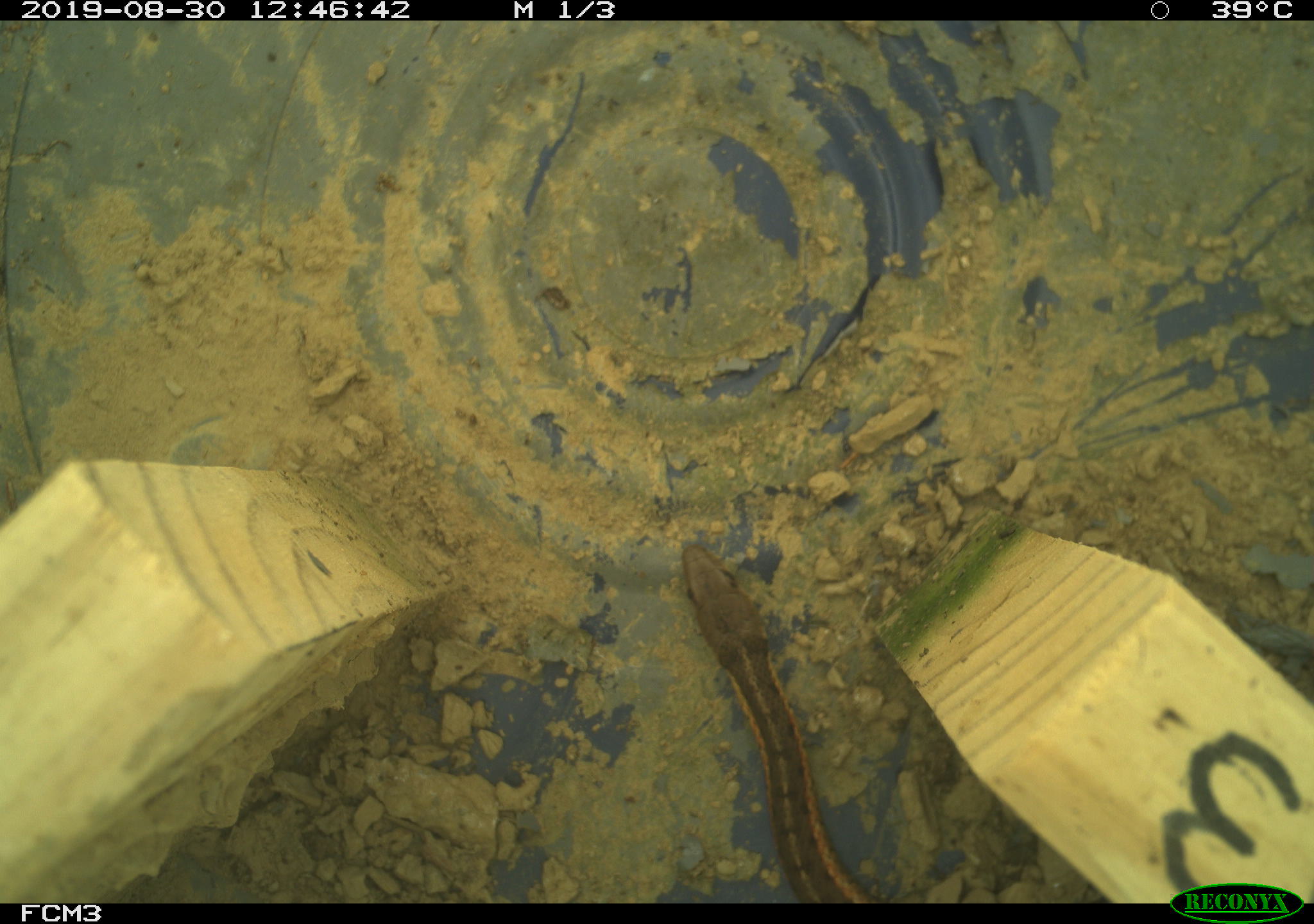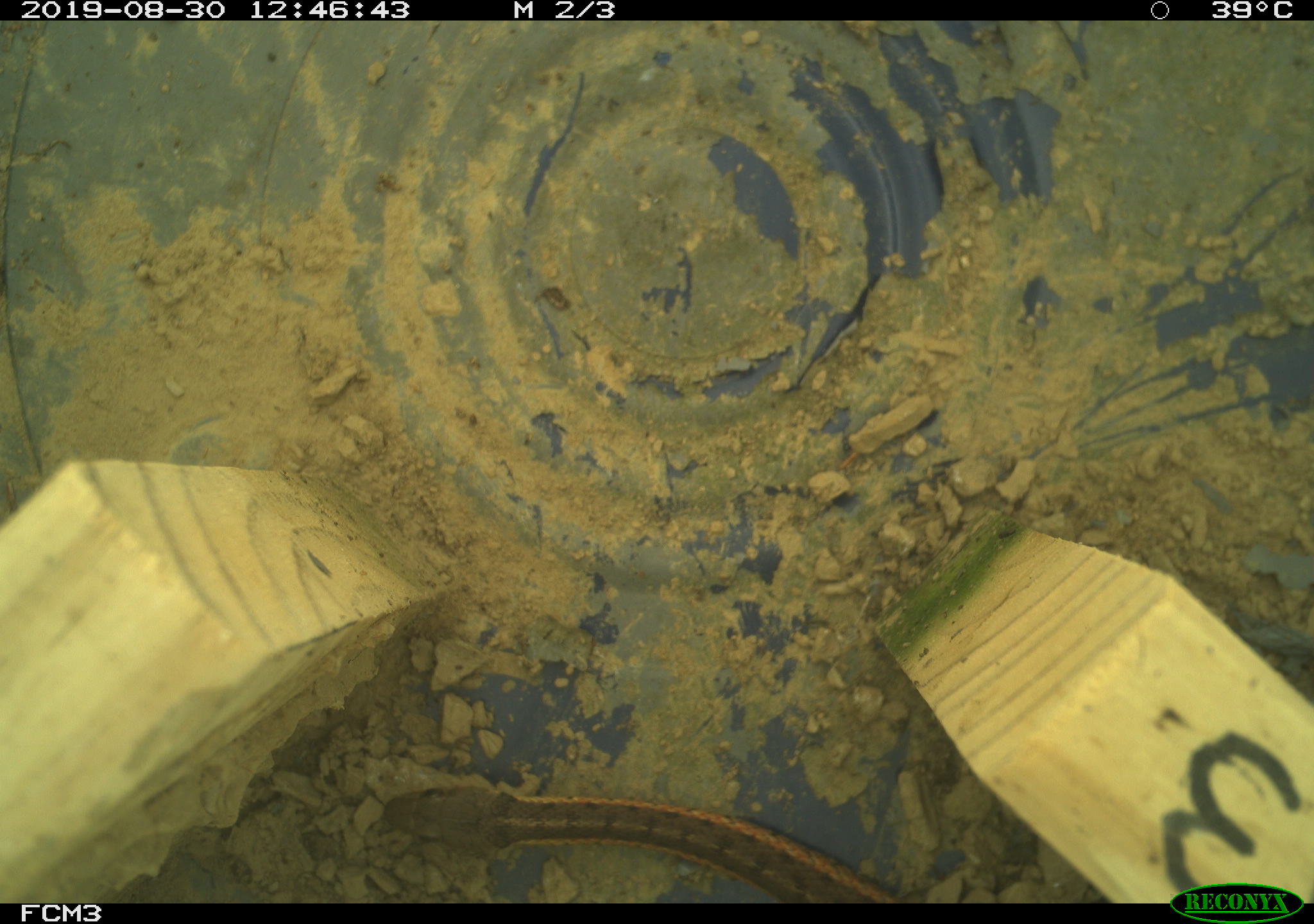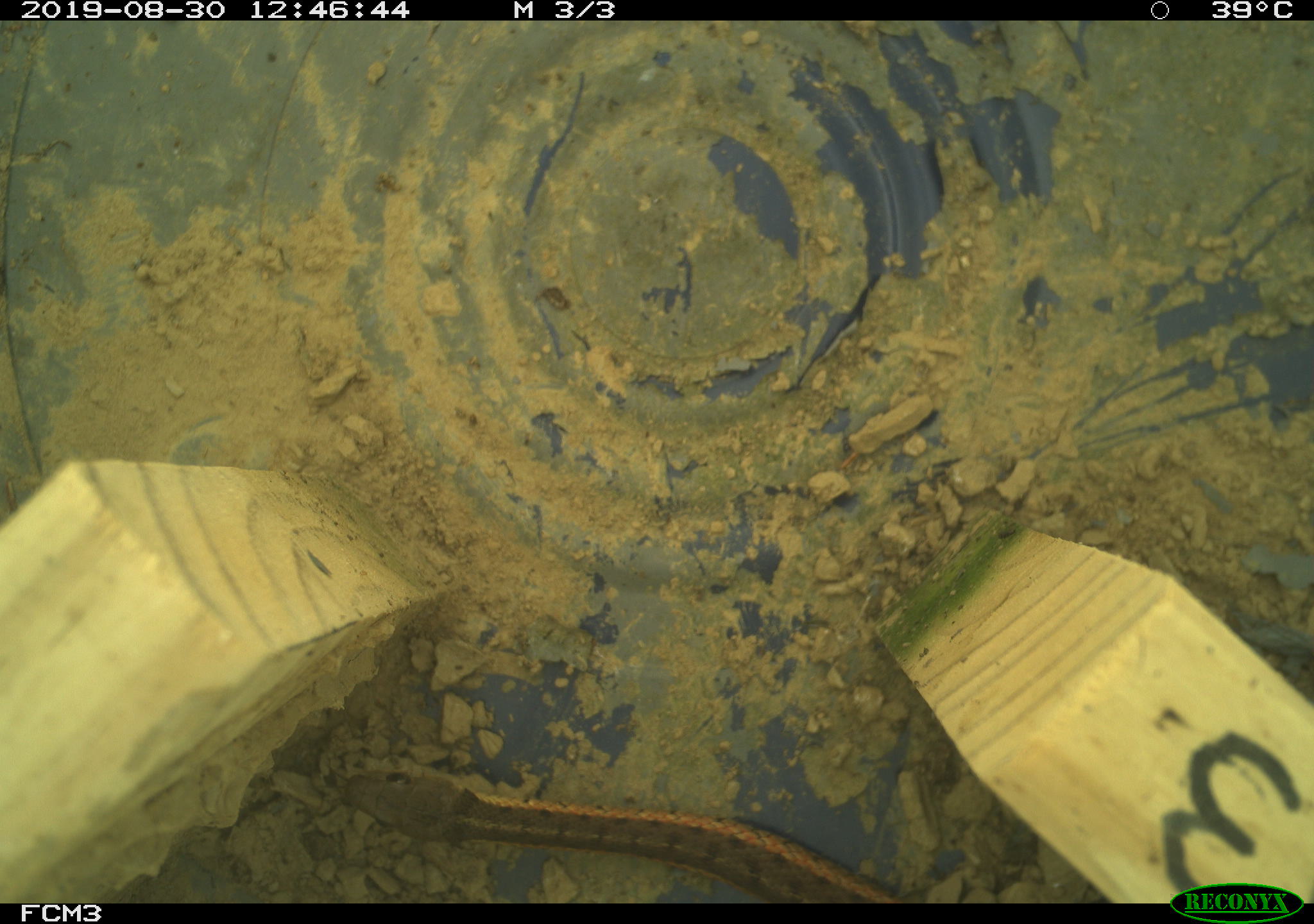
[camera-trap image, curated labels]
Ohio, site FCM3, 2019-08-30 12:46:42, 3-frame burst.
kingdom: Animalia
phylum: Chordata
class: Reptilia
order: Squamata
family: Colubridae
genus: Thamnophis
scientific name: Thamnophis sirtalis sirtalis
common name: eastern gartersnake